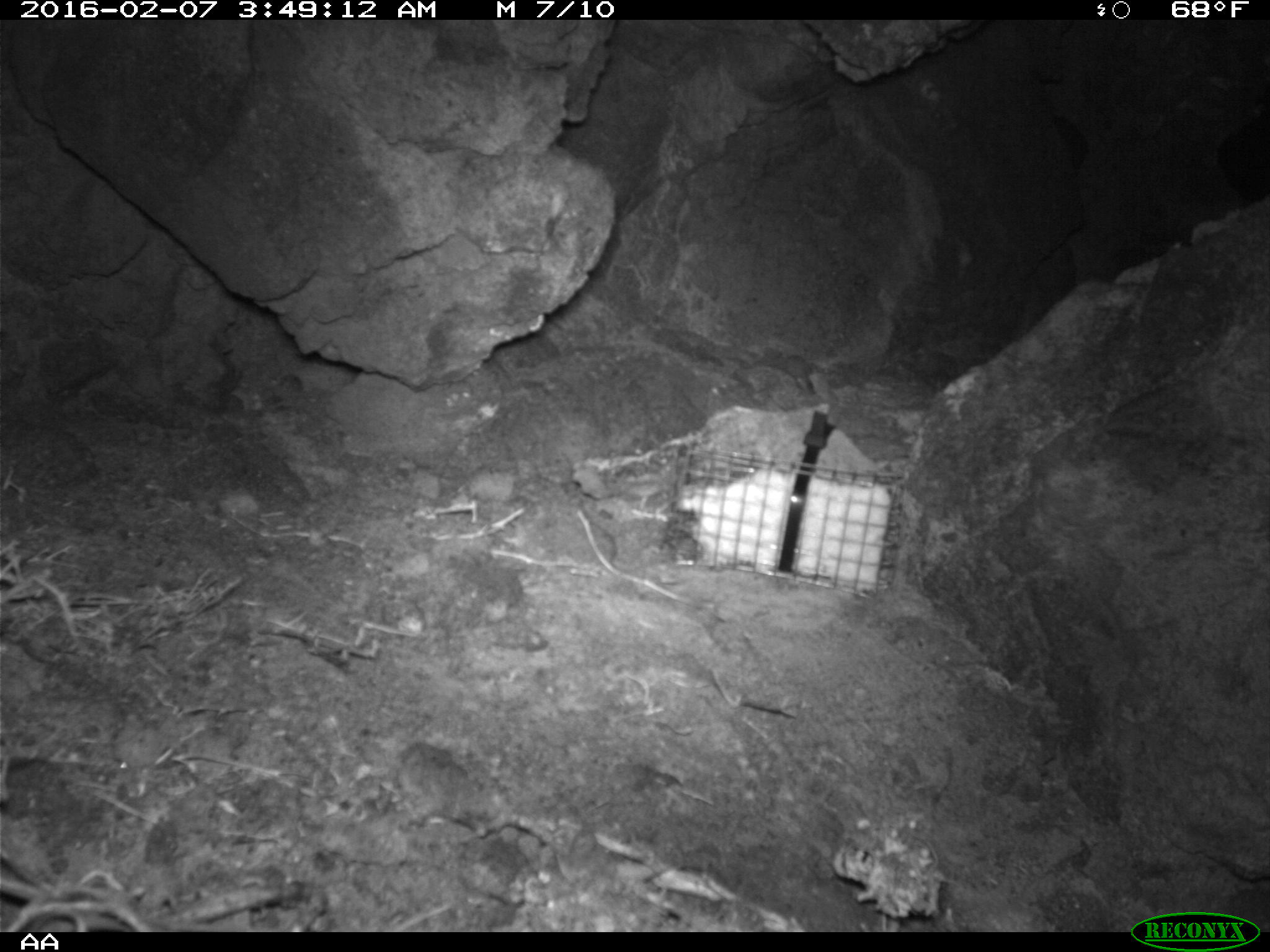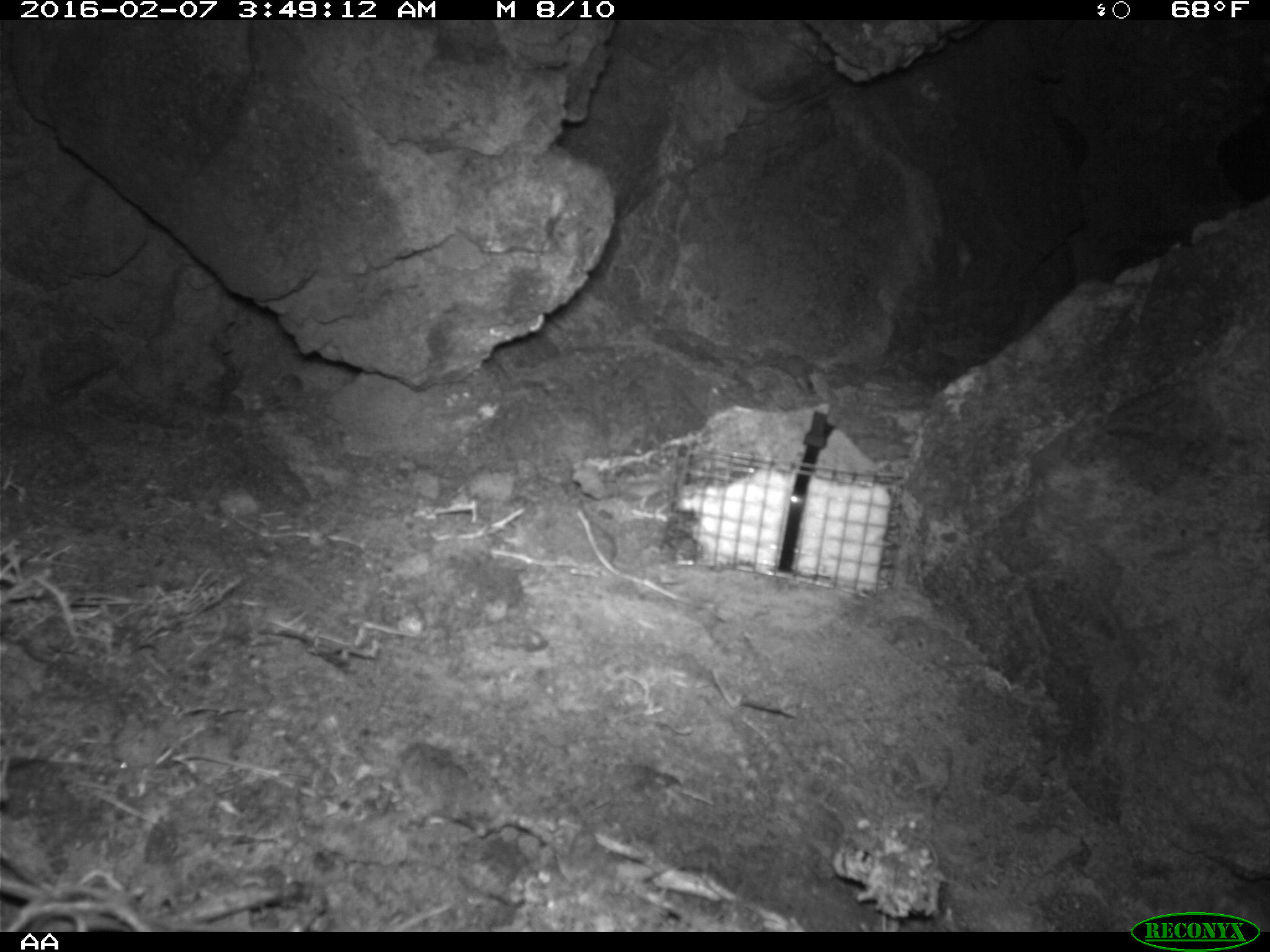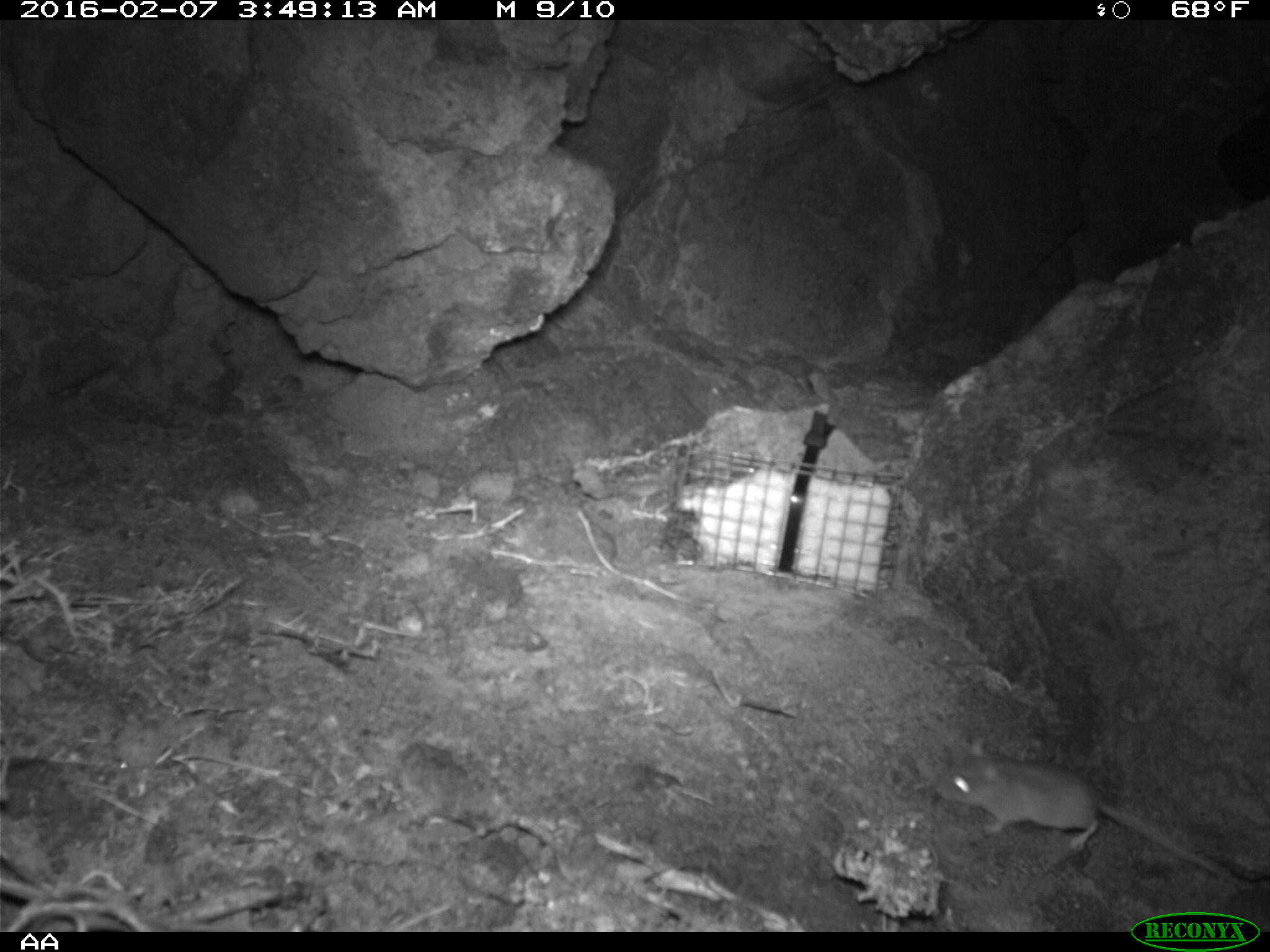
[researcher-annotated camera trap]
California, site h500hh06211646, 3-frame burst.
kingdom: Animalia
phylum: Chordata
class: Mammalia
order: Rodentia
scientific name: Rodentia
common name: rodent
Rodent (Rodentia).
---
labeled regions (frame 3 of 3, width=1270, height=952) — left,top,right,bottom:
rodent: 926,735,1246,891